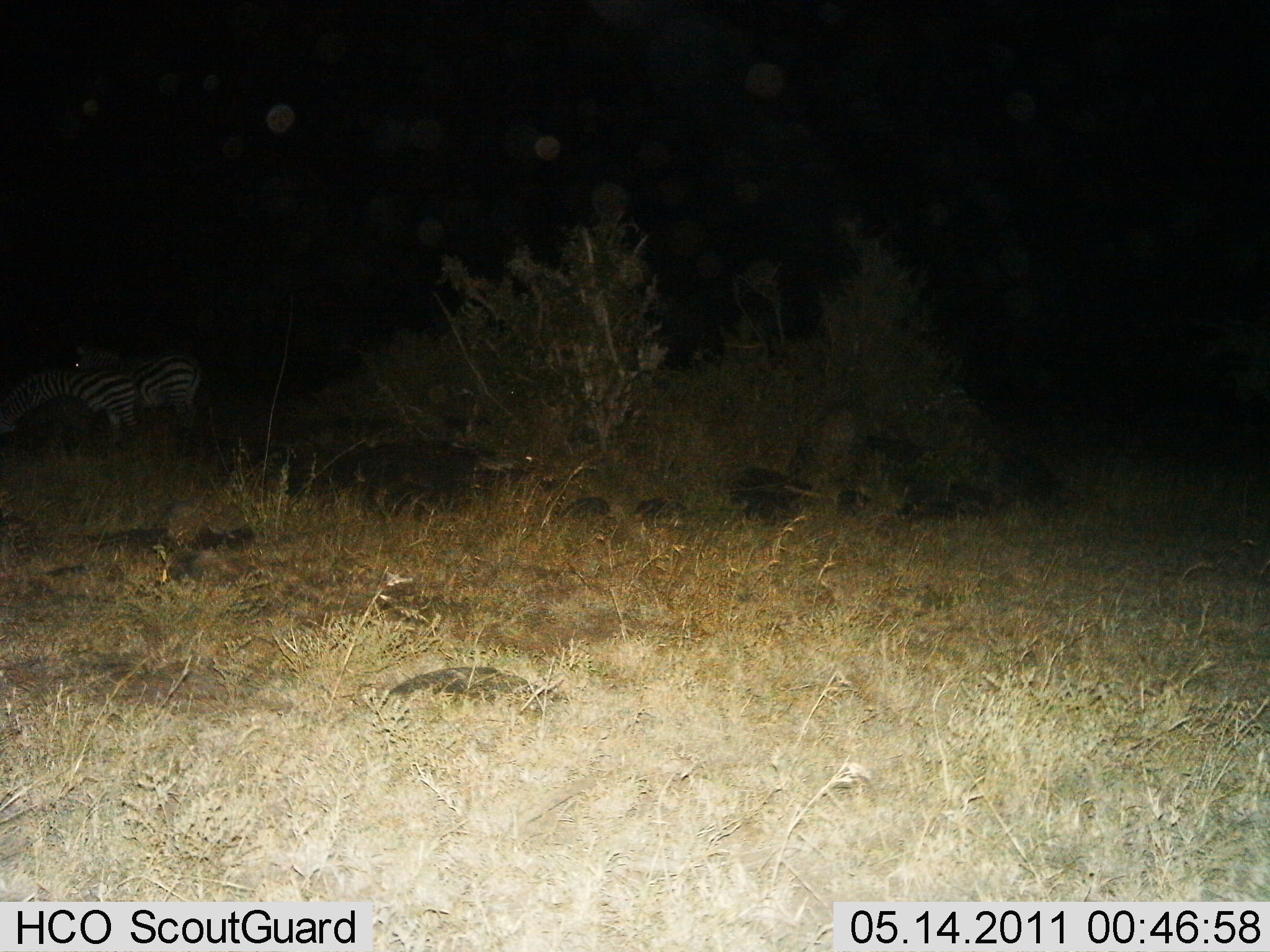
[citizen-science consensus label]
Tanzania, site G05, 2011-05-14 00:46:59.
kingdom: Animalia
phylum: Chordata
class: Mammalia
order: Perissodactyla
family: Equidae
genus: Equus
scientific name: Equus quagga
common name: plains zebra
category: zebra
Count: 2.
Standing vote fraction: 80%.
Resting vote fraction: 0%.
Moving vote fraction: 0%.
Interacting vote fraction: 0%.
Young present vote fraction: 0%.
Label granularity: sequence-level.